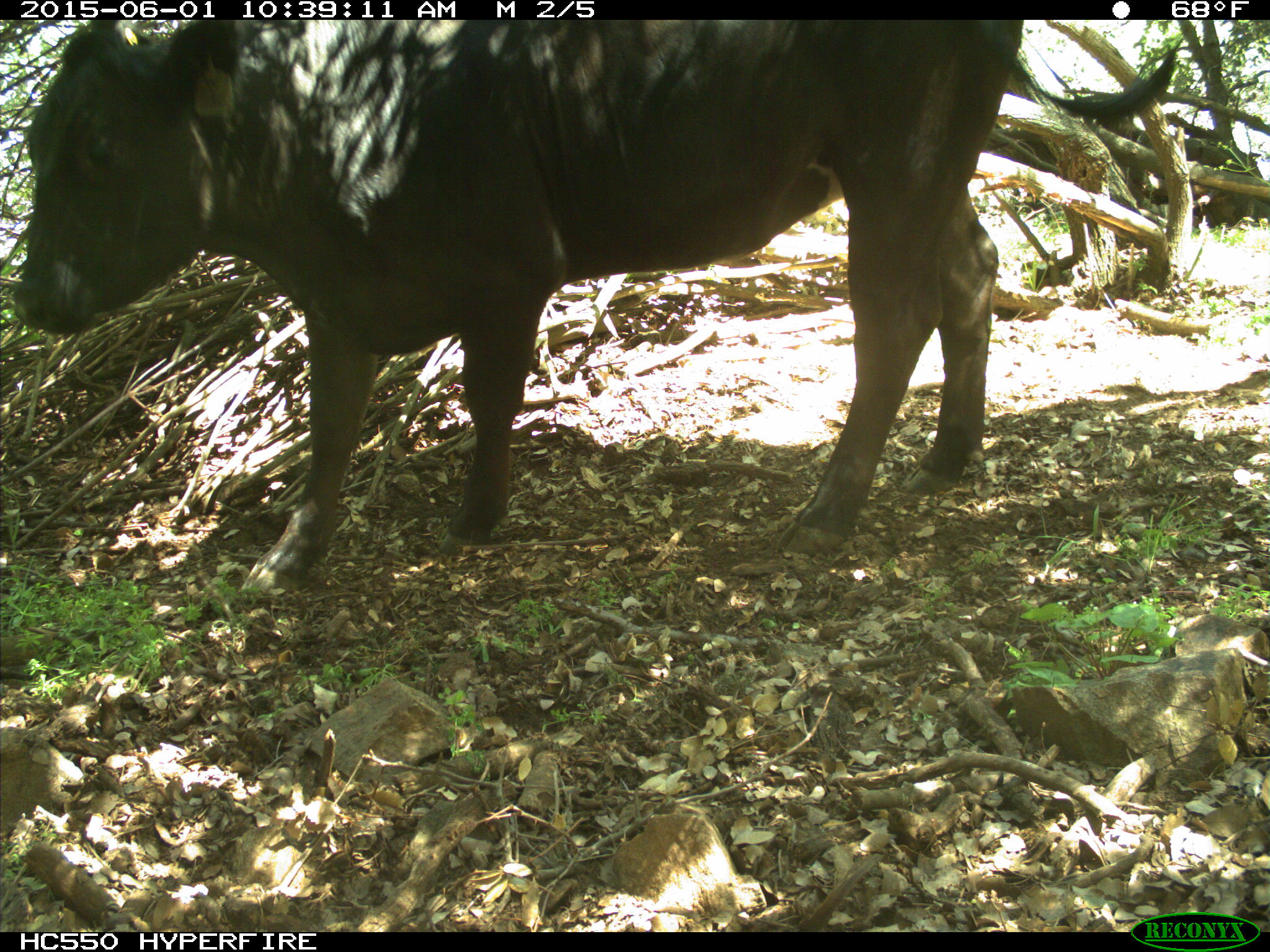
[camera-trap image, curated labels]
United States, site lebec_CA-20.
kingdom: Animalia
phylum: Chordata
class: Mammalia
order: Artiodactyla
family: Bovidae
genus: Bos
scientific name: Bos taurus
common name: domestic cow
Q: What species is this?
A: Bos taurus (domestic cow).